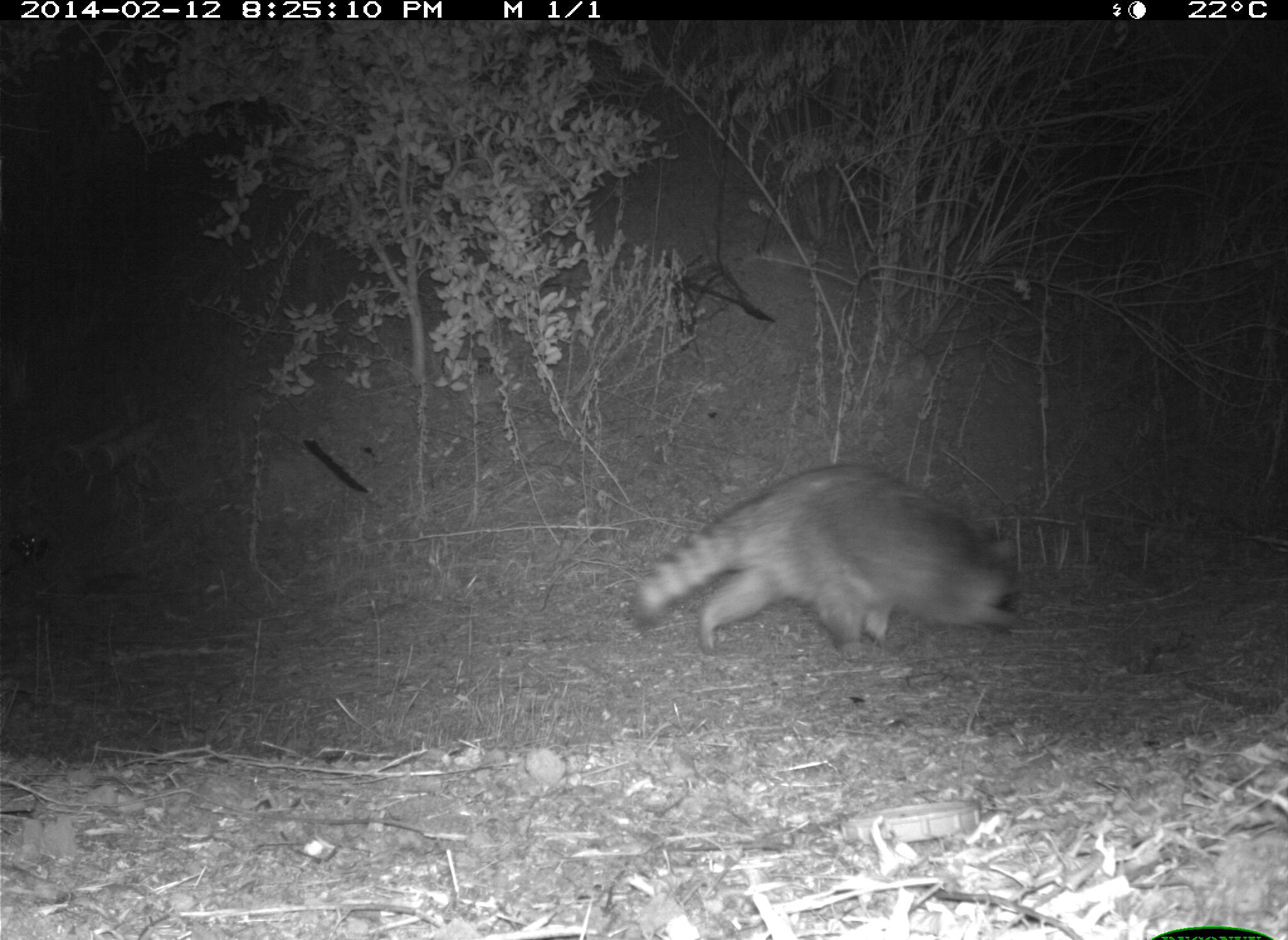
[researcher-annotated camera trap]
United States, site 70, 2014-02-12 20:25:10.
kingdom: Animalia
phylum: Chordata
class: Mammalia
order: Carnivora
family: Procyonidae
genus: Procyon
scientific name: Procyon lotor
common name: raccoon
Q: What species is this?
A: Raccoon (Procyon lotor).